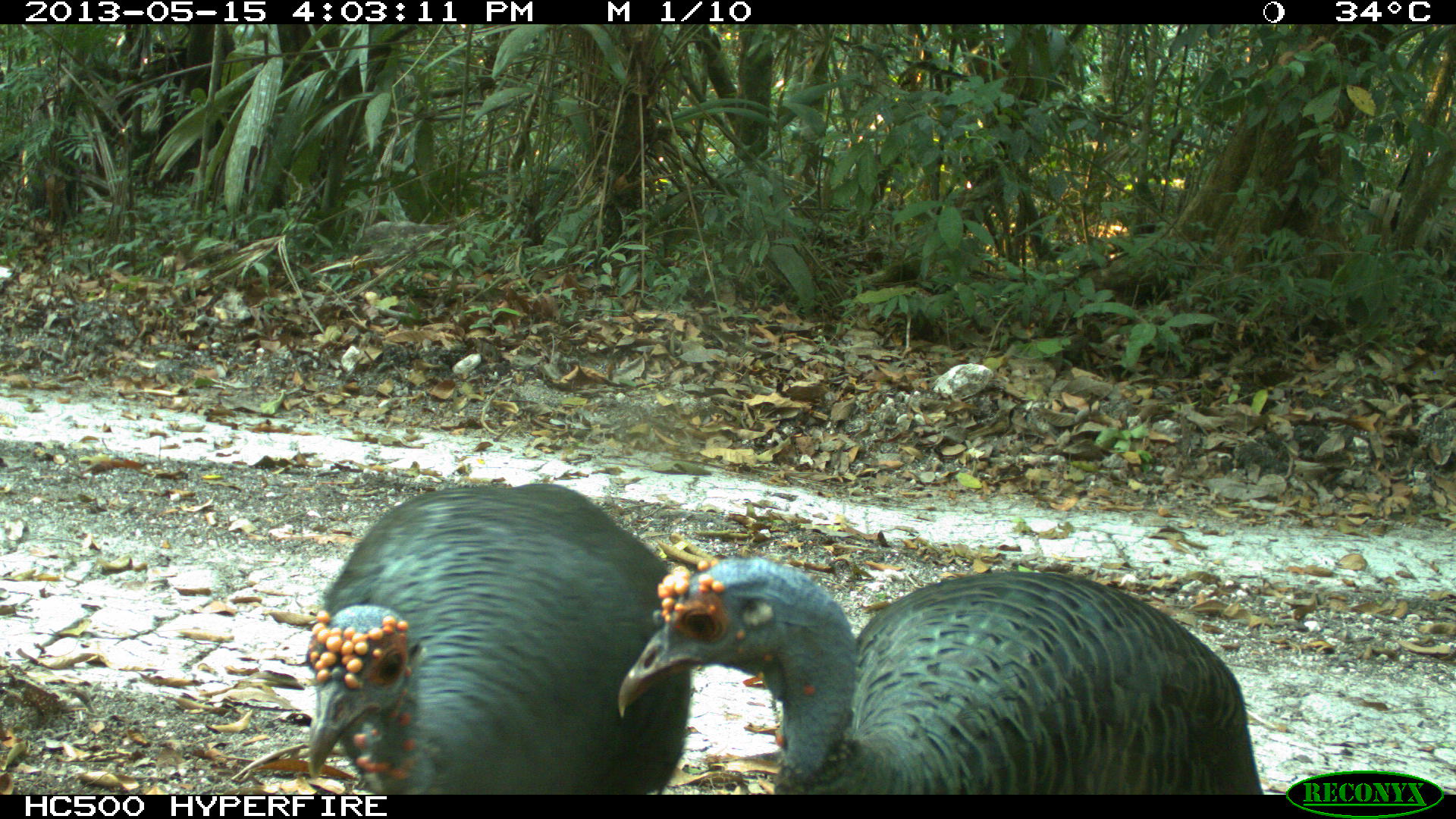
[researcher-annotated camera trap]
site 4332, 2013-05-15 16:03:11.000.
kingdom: Animalia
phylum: Chordata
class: Aves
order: Galliformes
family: Phasianidae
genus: Meleagris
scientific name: Meleagris ocellata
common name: ocellated turkey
Meleagris ocellata (ocellated turkey), count 3.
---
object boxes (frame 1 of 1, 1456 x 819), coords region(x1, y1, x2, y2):
meleagris ocellata: region(615, 555, 1263, 794); region(307, 481, 692, 794)